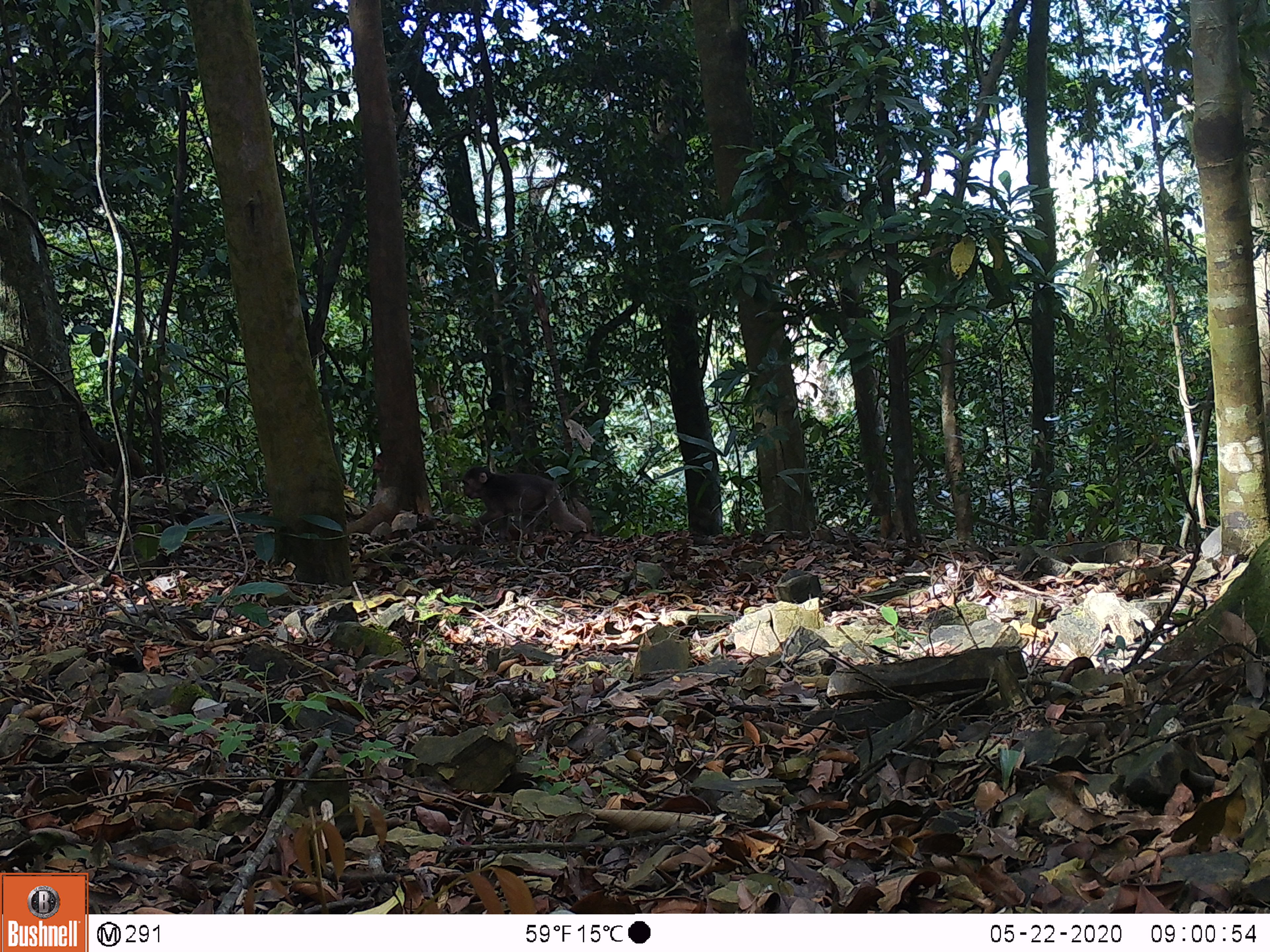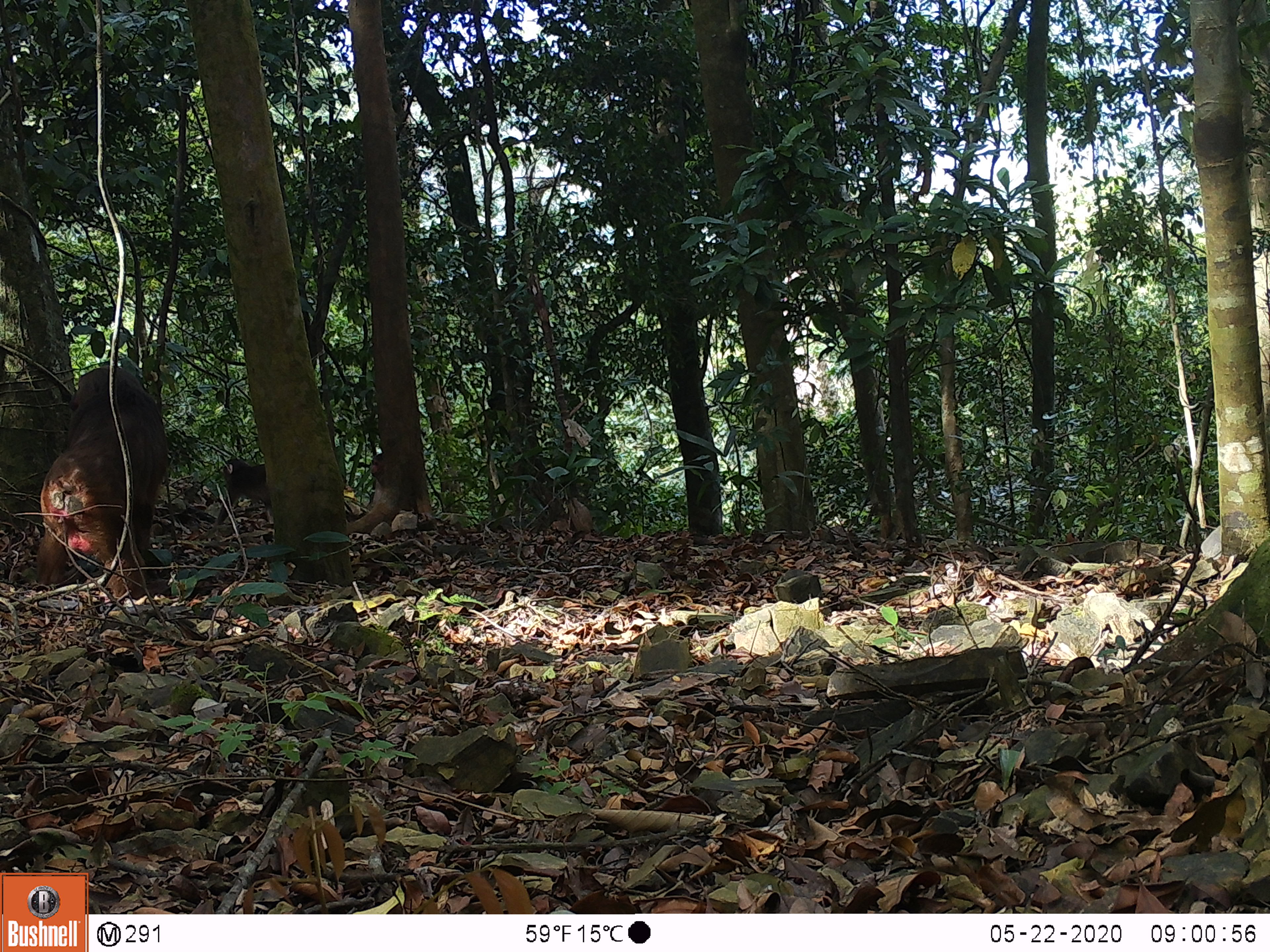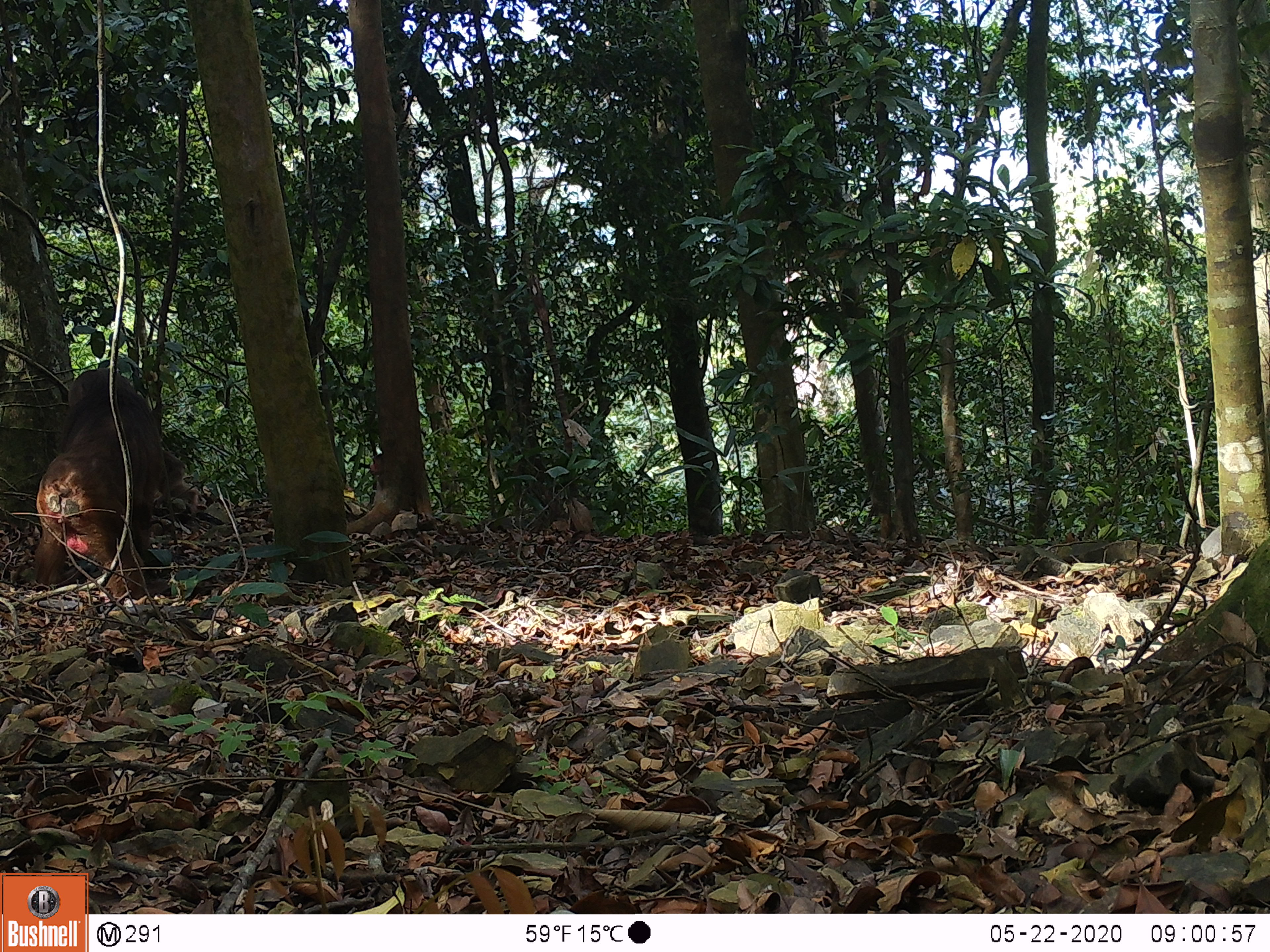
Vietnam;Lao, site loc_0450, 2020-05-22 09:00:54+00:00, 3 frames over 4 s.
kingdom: Animalia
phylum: Chordata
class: Mammalia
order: Primates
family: Cercopithecidae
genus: Macaca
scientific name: Macaca arctoides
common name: stump-tailed macaque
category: stump tailed macaque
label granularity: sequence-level